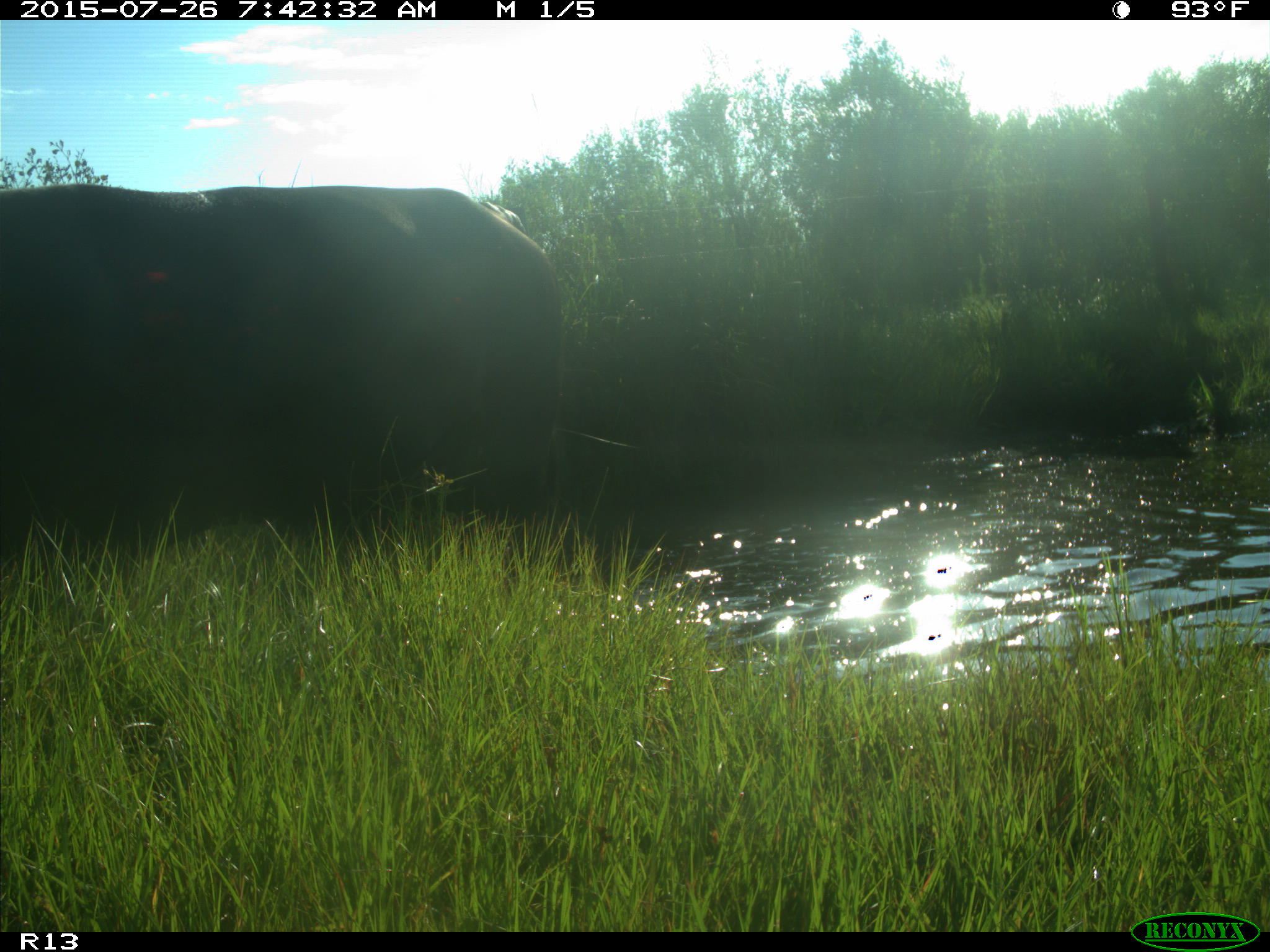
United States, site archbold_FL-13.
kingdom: Animalia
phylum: Chordata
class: Mammalia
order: Artiodactyla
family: Bovidae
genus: Bos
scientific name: Bos taurus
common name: domestic cow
Bos taurus (domestic cow).